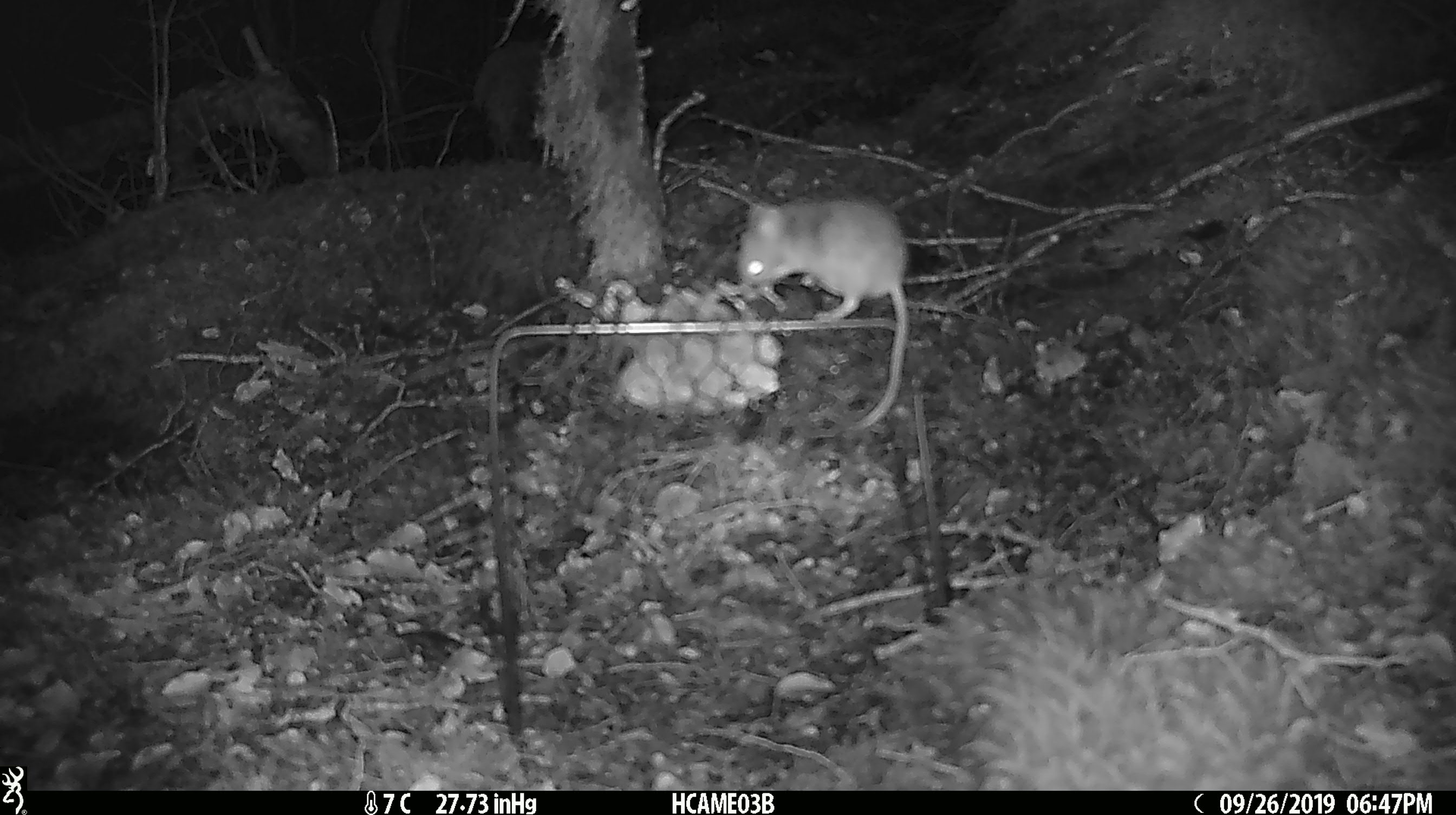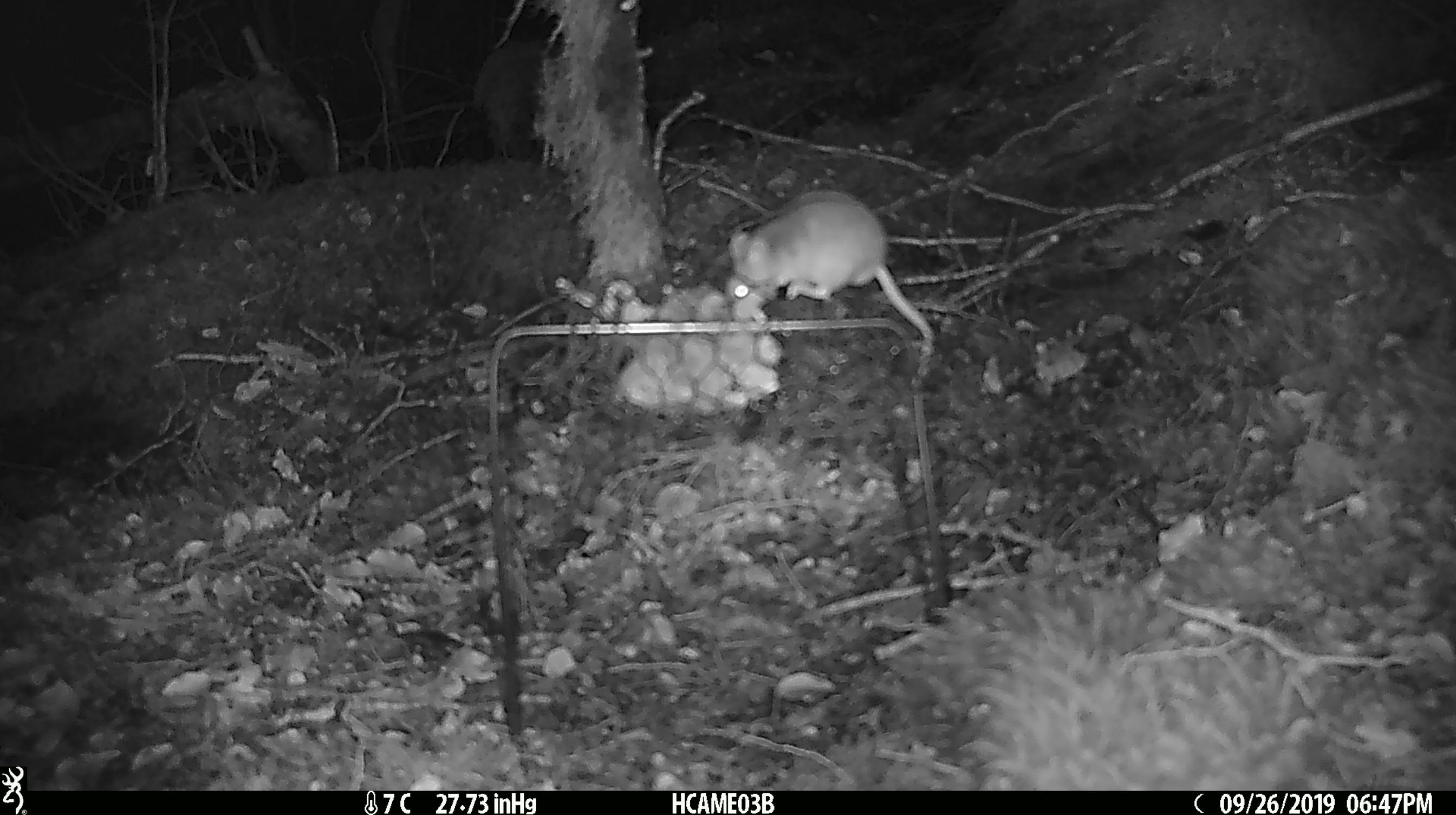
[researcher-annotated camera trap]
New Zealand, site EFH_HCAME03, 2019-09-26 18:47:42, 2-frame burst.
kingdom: Animalia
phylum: Chordata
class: Mammalia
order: Rodentia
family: Muridae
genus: Mus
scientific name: Mus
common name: mouse